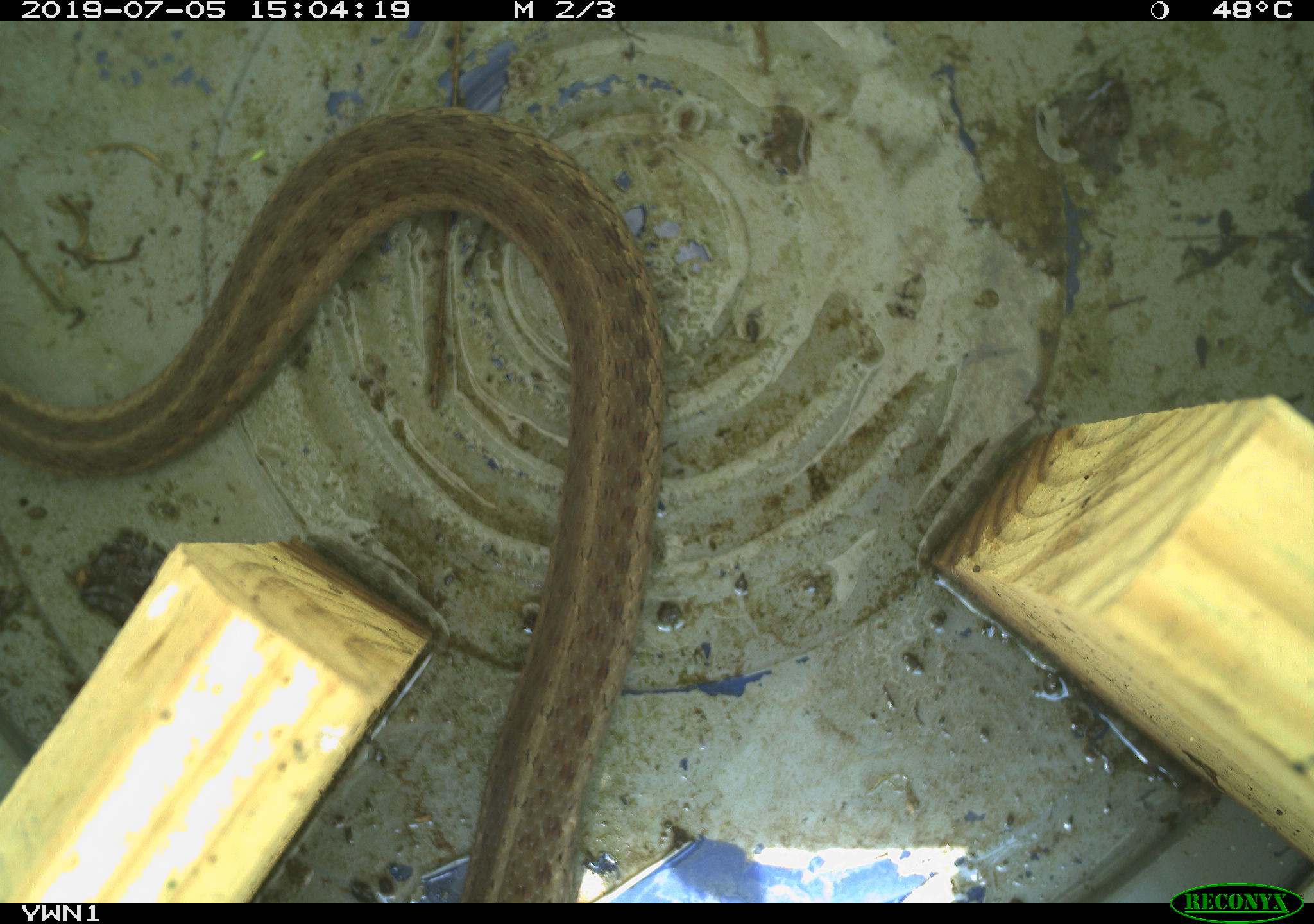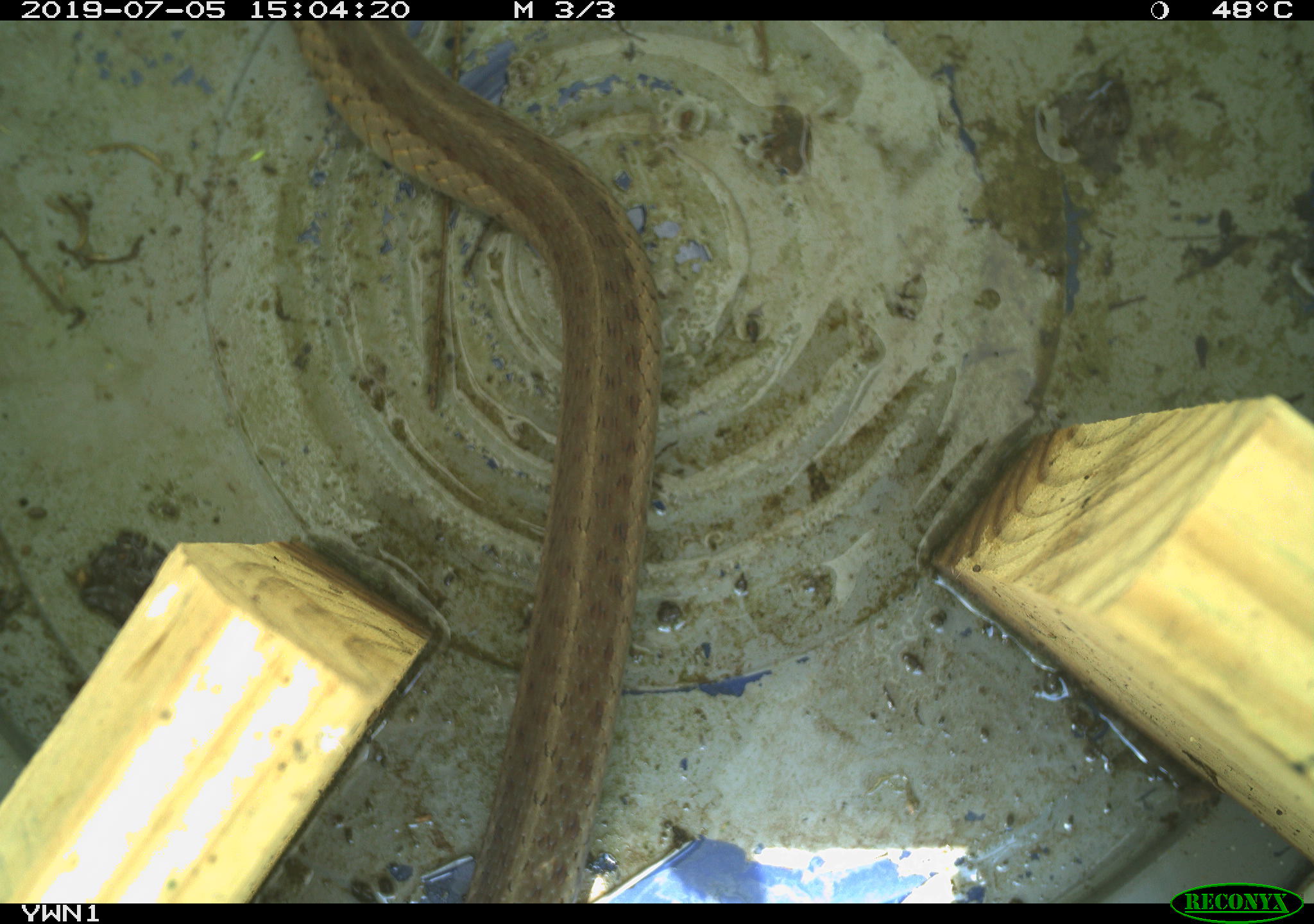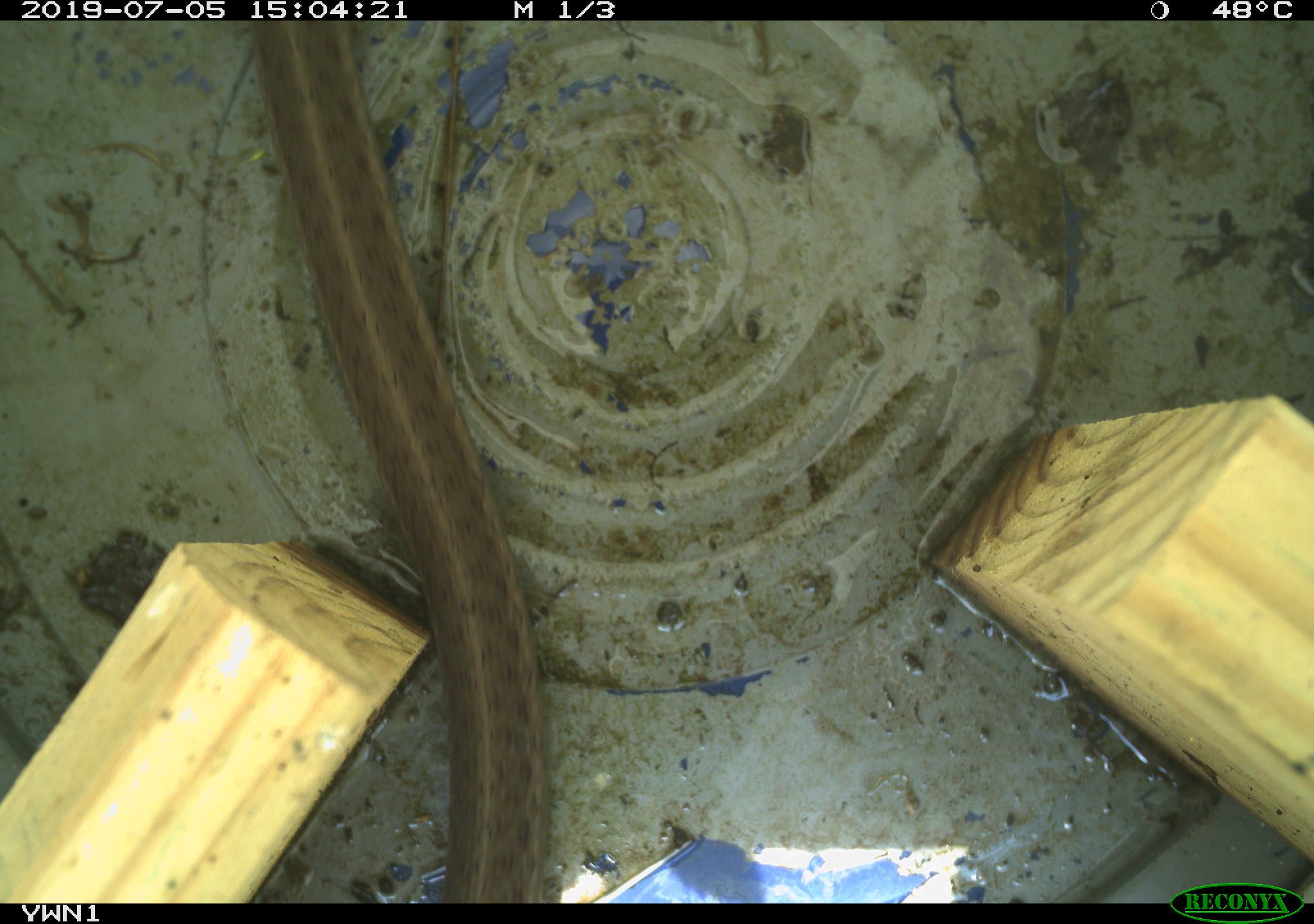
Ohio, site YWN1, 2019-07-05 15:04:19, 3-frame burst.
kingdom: Animalia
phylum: Chordata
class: Reptilia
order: Squamata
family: Colubridae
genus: Thamnophis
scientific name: Thamnophis sirtalis sirtalis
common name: eastern gartersnake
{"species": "eastern gartersnake (Thamnophis sirtalis sirtalis)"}